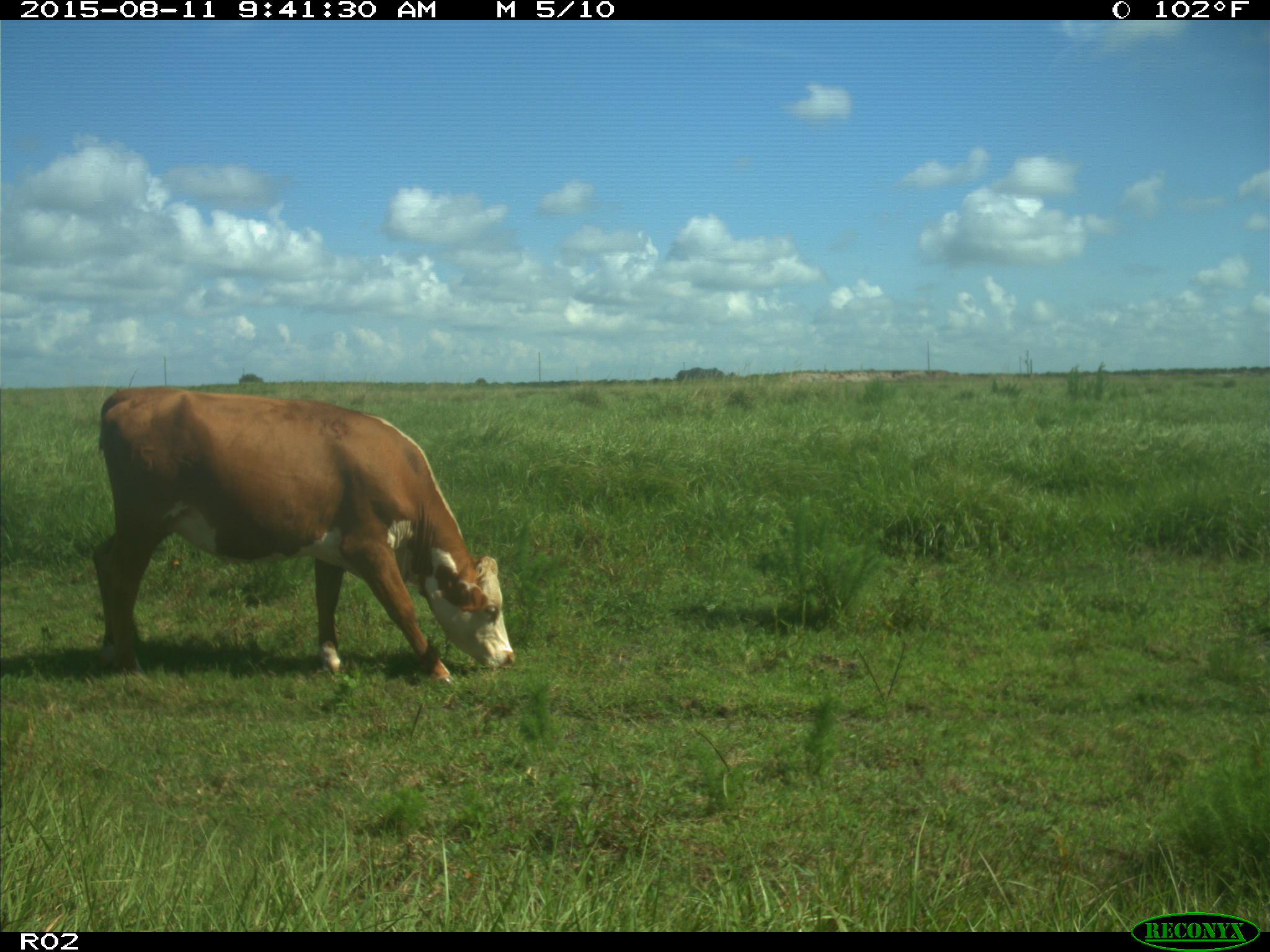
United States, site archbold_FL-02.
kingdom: Animalia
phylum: Chordata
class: Mammalia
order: Artiodactyla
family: Bovidae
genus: Bos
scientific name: Bos taurus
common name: domestic cow